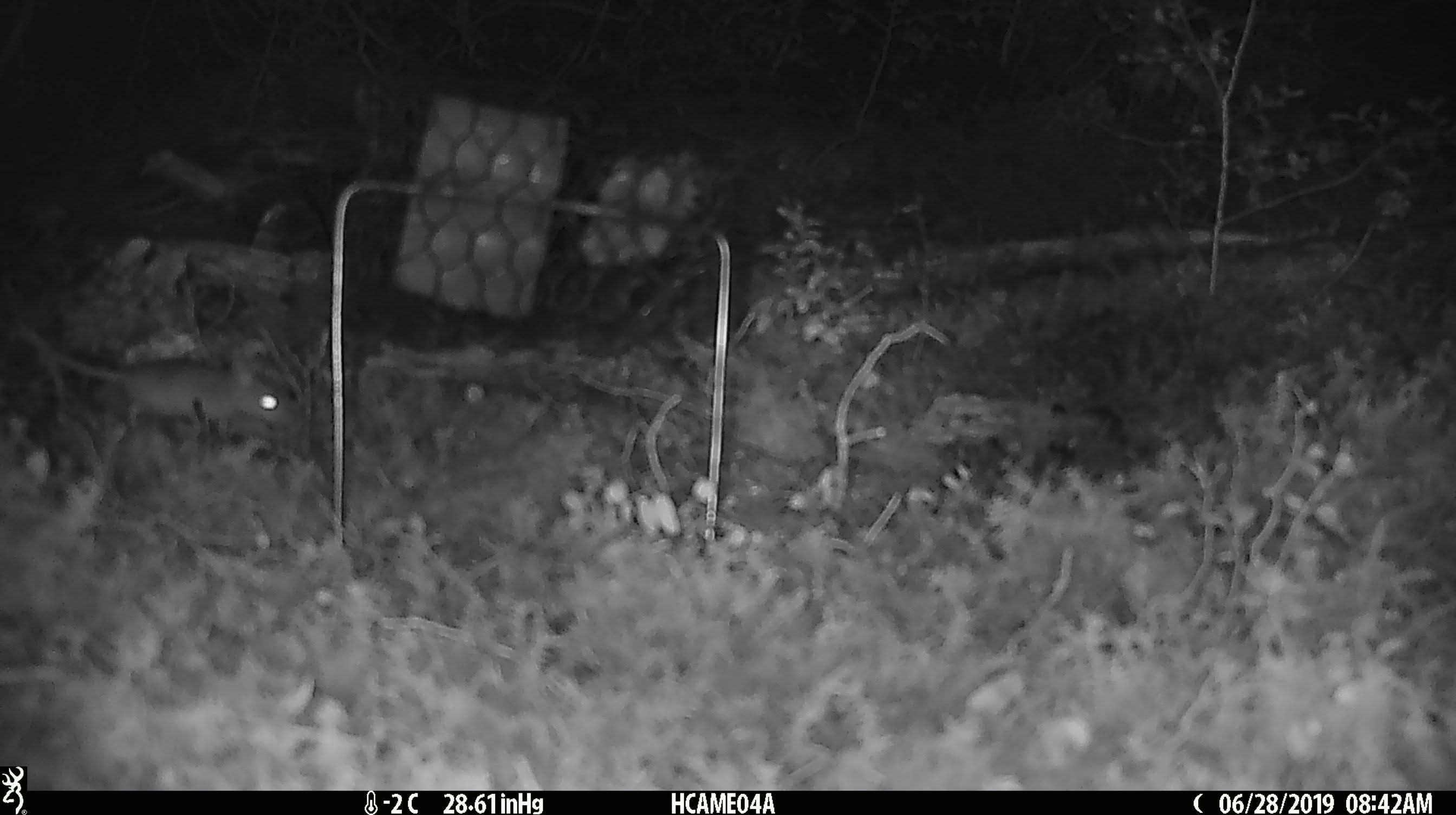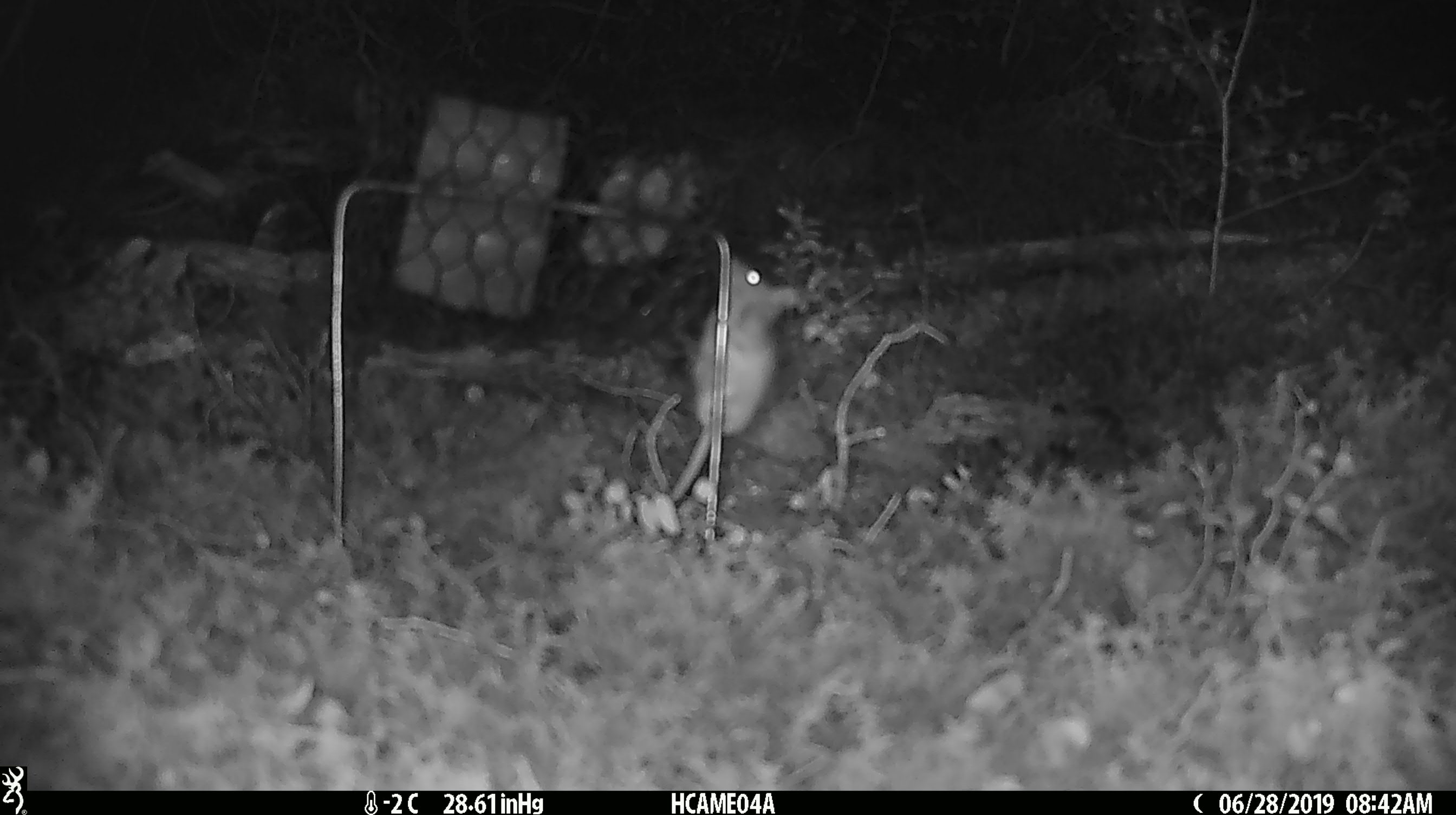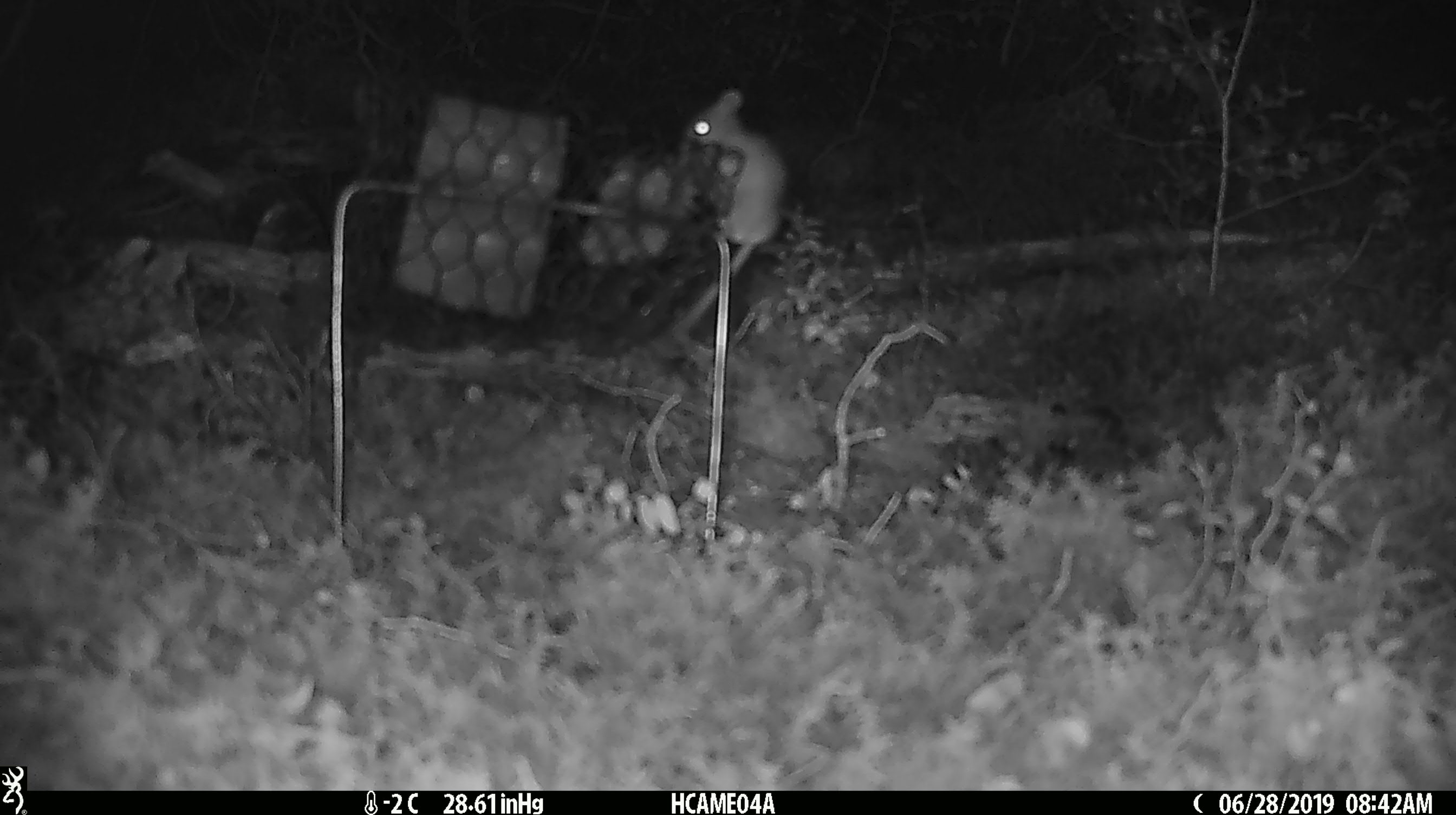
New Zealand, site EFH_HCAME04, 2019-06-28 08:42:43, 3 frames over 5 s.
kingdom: Animalia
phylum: Chordata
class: Mammalia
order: Rodentia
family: Muridae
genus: Mus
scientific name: Mus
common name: mouse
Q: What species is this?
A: Mouse (Mus).